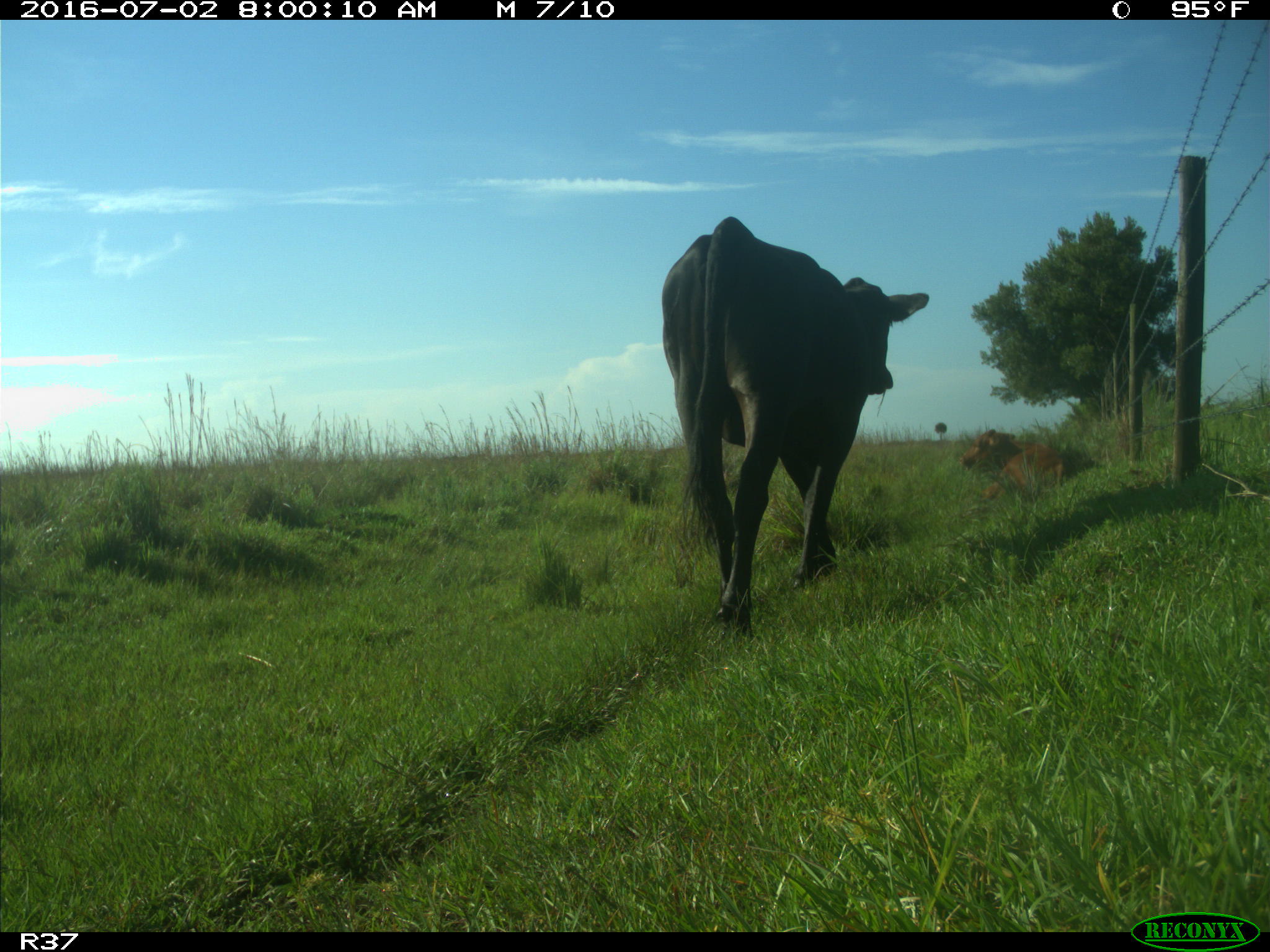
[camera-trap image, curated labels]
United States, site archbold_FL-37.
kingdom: Animalia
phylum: Chordata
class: Mammalia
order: Artiodactyla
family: Bovidae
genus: Bos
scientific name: Bos taurus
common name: domestic cow